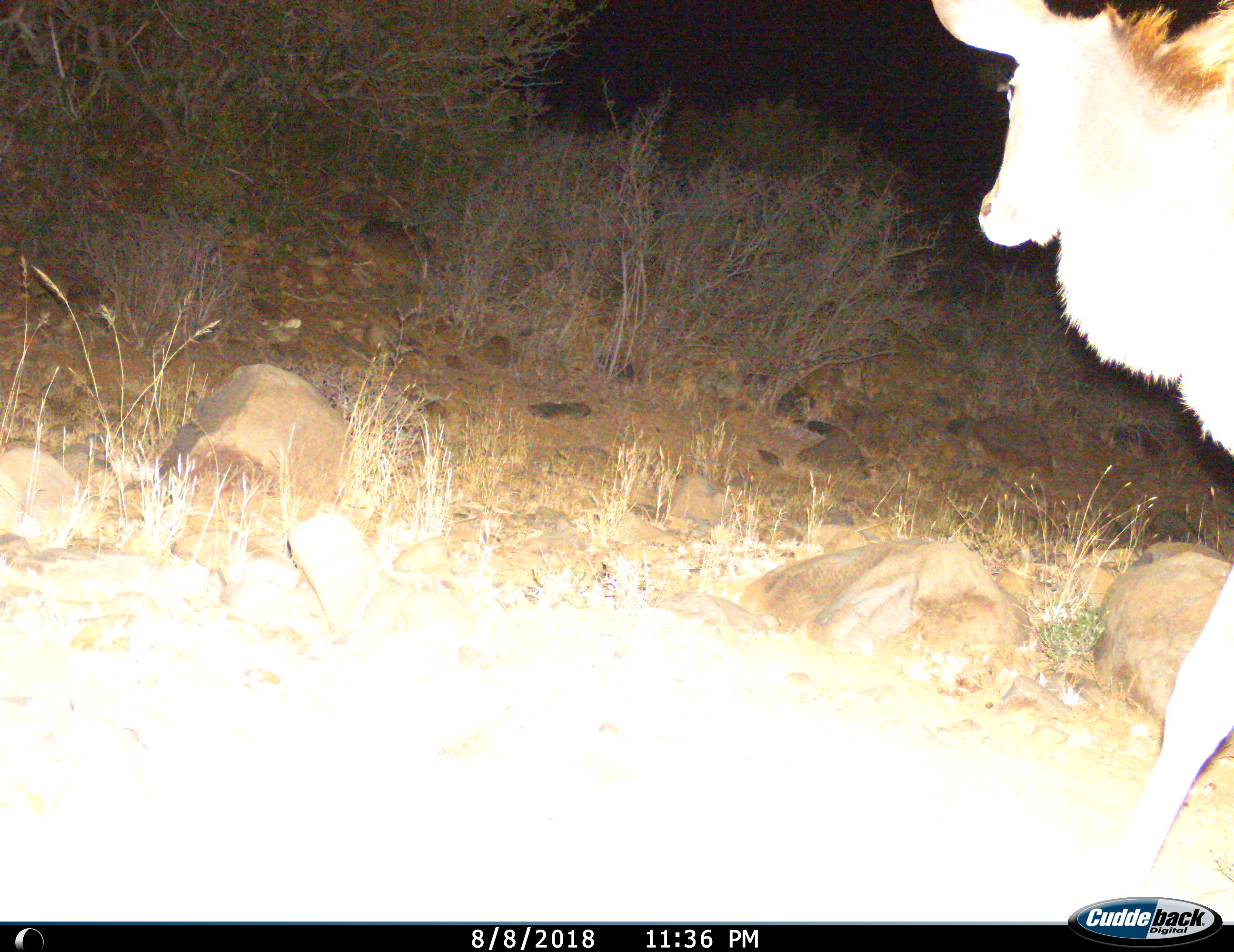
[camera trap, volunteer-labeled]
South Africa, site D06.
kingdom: Animalia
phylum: Chordata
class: Mammalia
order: Artiodactyla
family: Bovidae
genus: Tragelaphus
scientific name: Tragelaphus strepsiceros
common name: greater kudu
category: kudu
Kudu (greater kudu) (Tragelaphus strepsiceros), count 1. Behavior (volunteer vote fractions): standing 11%, resting 0%, moving 89%, interacting 0%. Young present (vote fraction): 0%. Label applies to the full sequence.